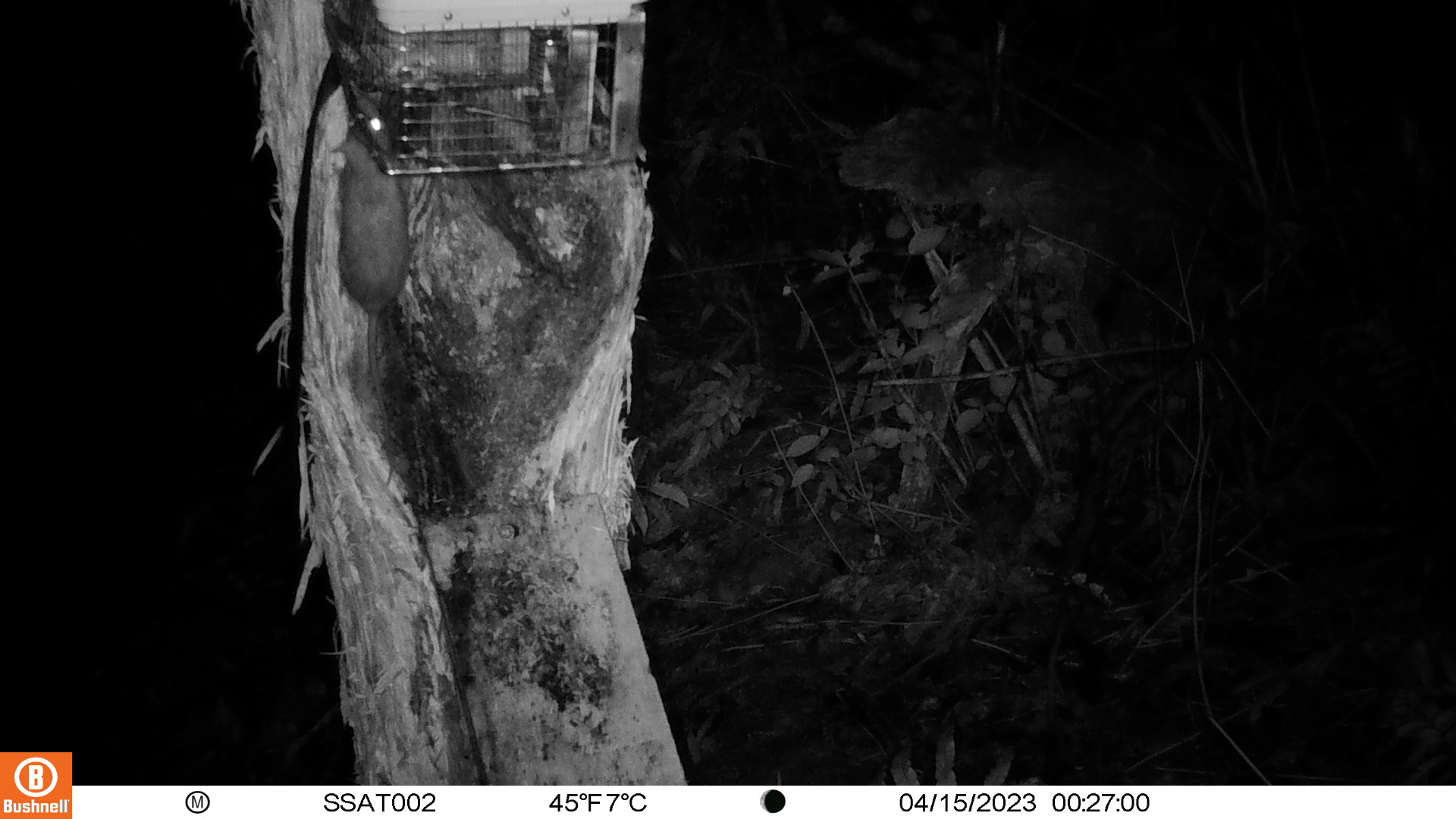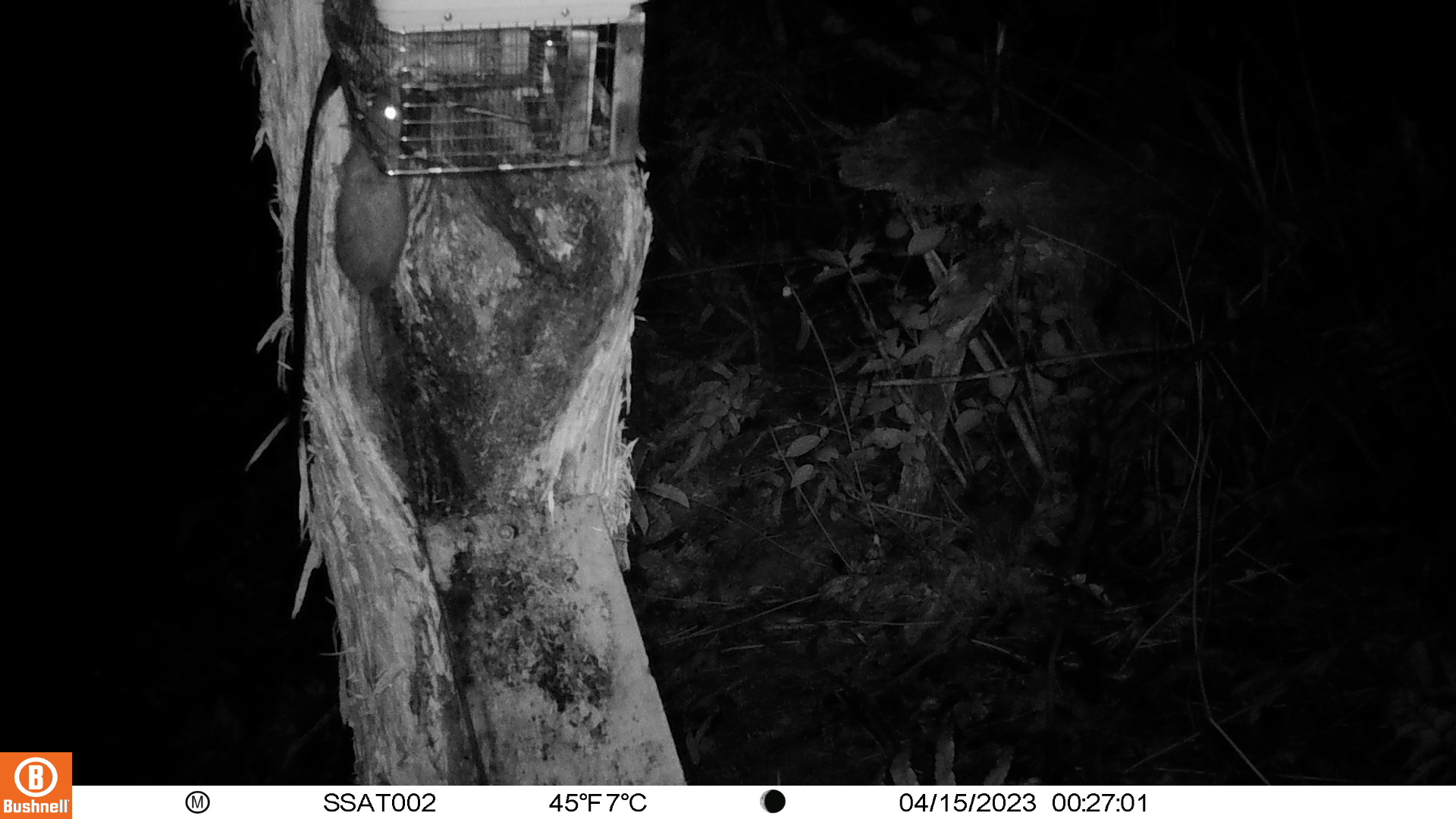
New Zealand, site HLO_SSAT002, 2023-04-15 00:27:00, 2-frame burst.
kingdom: Animalia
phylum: Chordata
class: Mammalia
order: Rodentia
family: Muridae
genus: Rattus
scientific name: Rattus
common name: rat